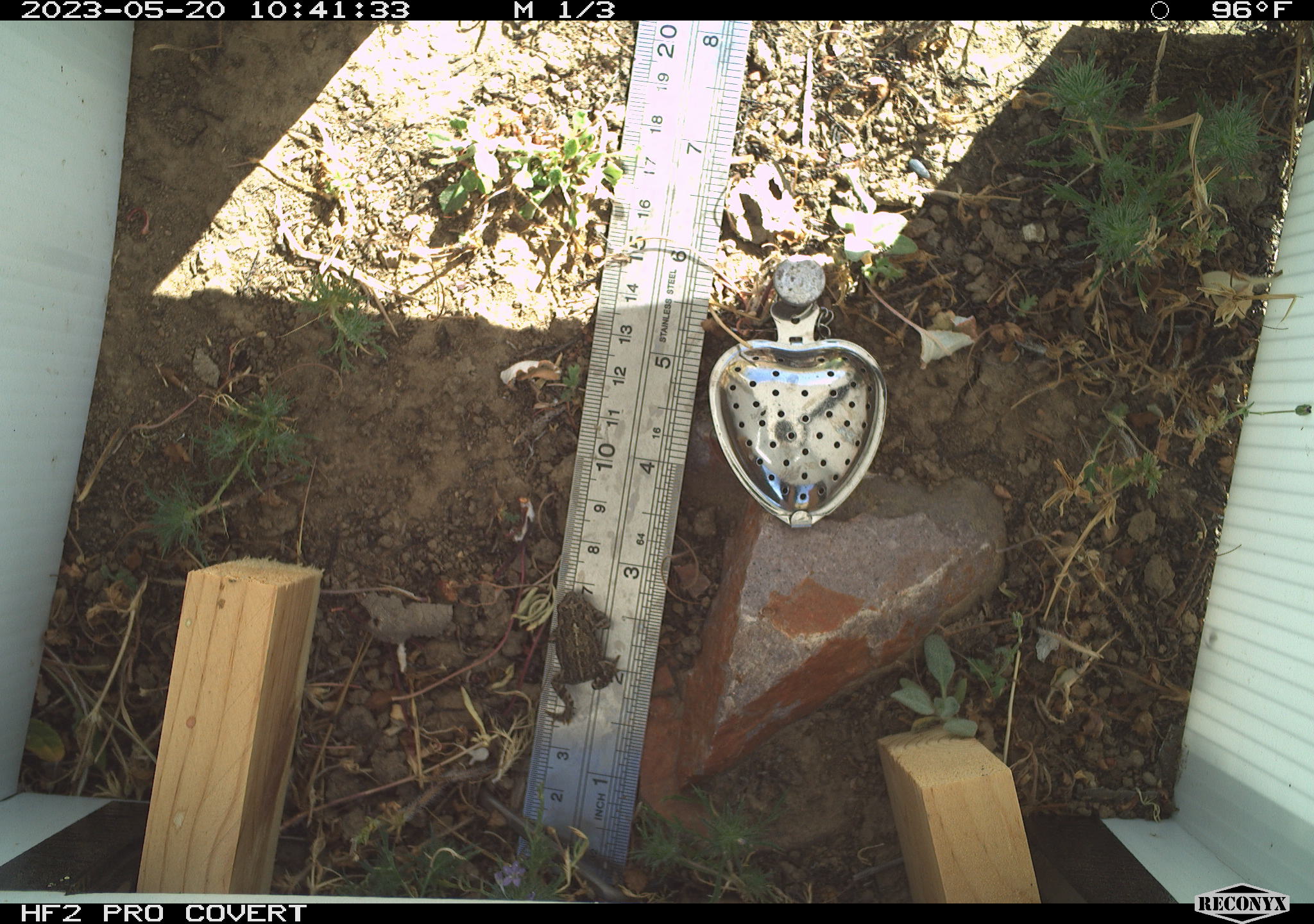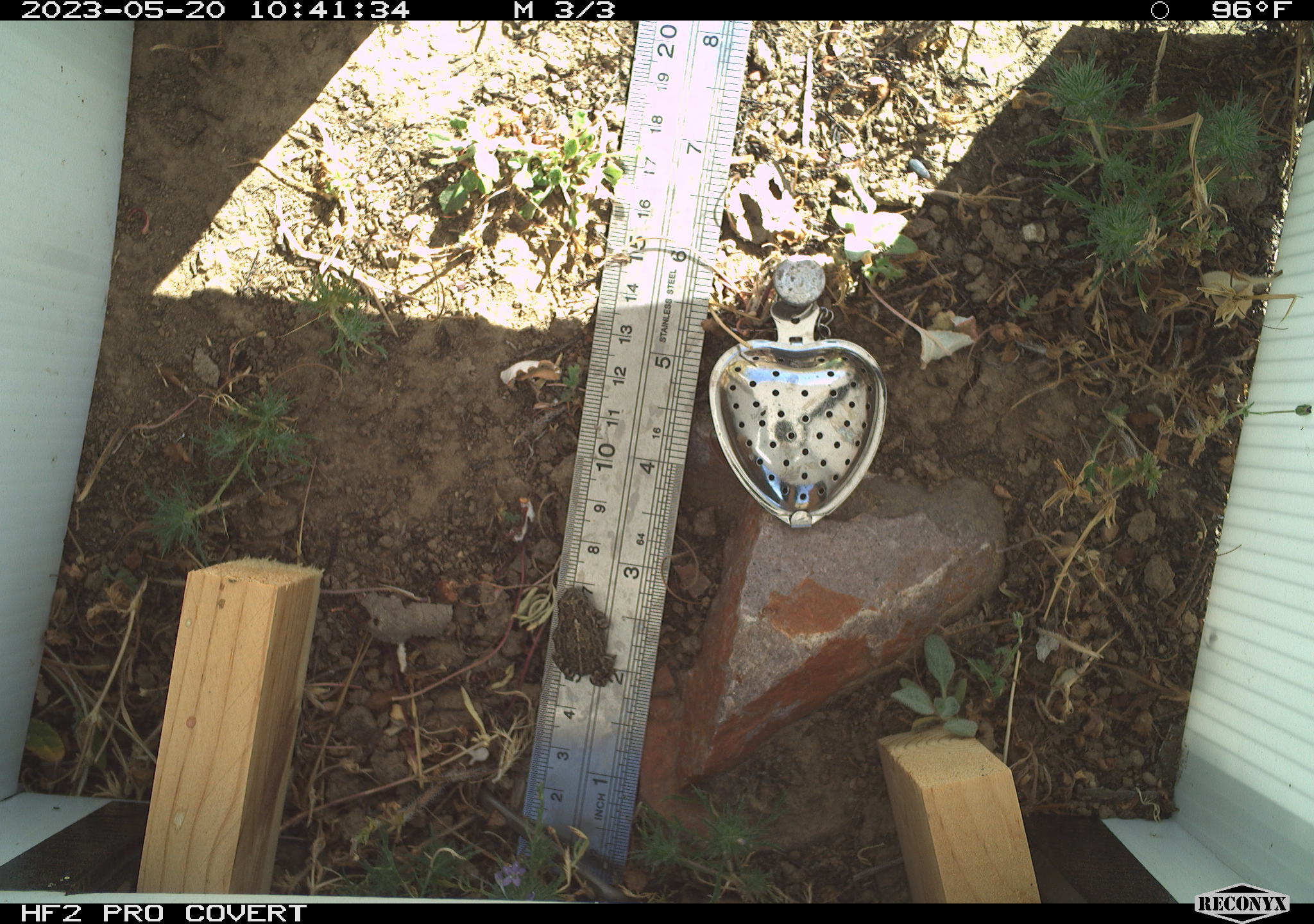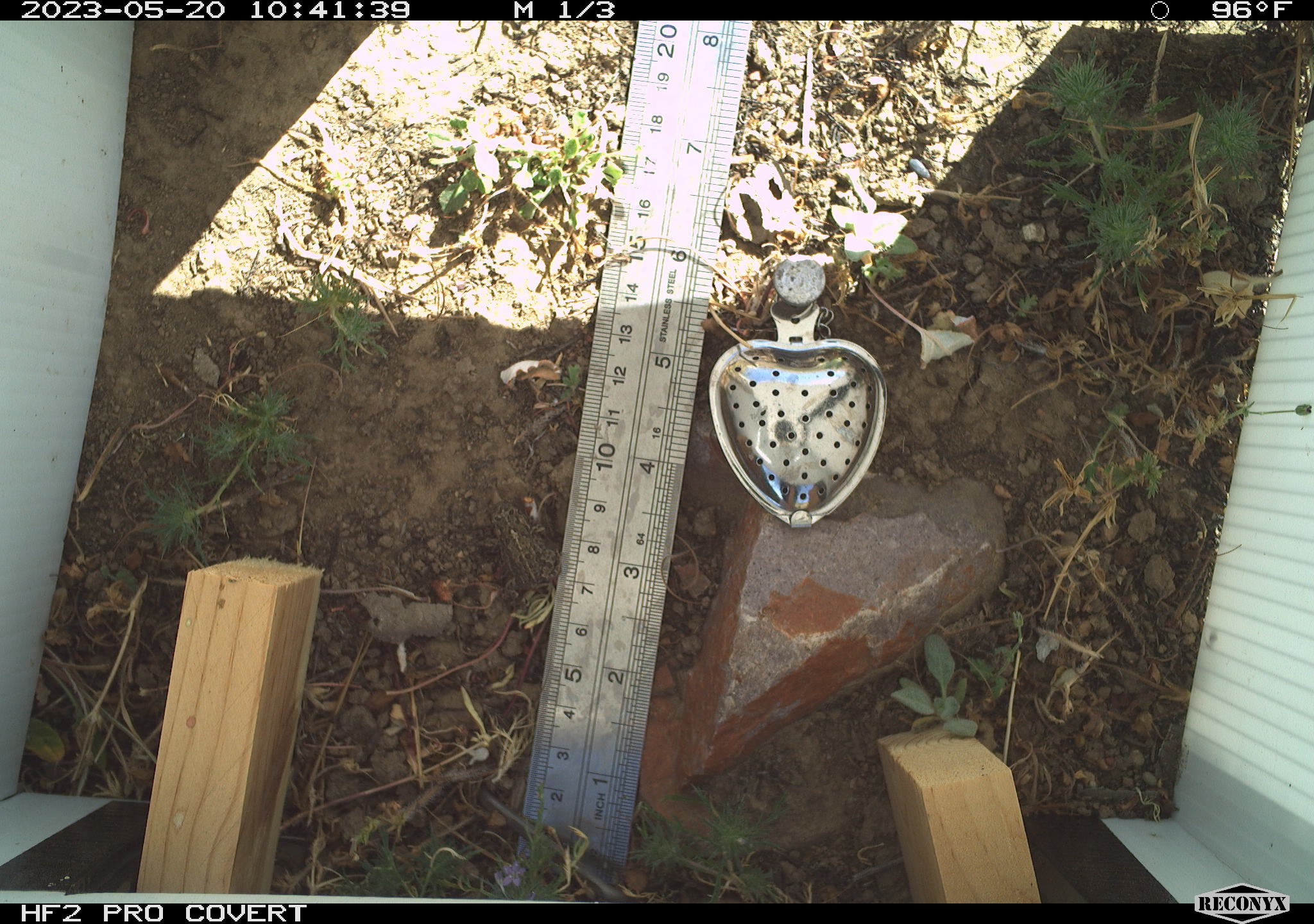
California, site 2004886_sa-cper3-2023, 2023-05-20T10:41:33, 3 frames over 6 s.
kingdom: Animalia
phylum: Chordata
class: Amphibia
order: Anura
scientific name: Anura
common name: frogs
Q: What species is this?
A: Frogs (Anura).